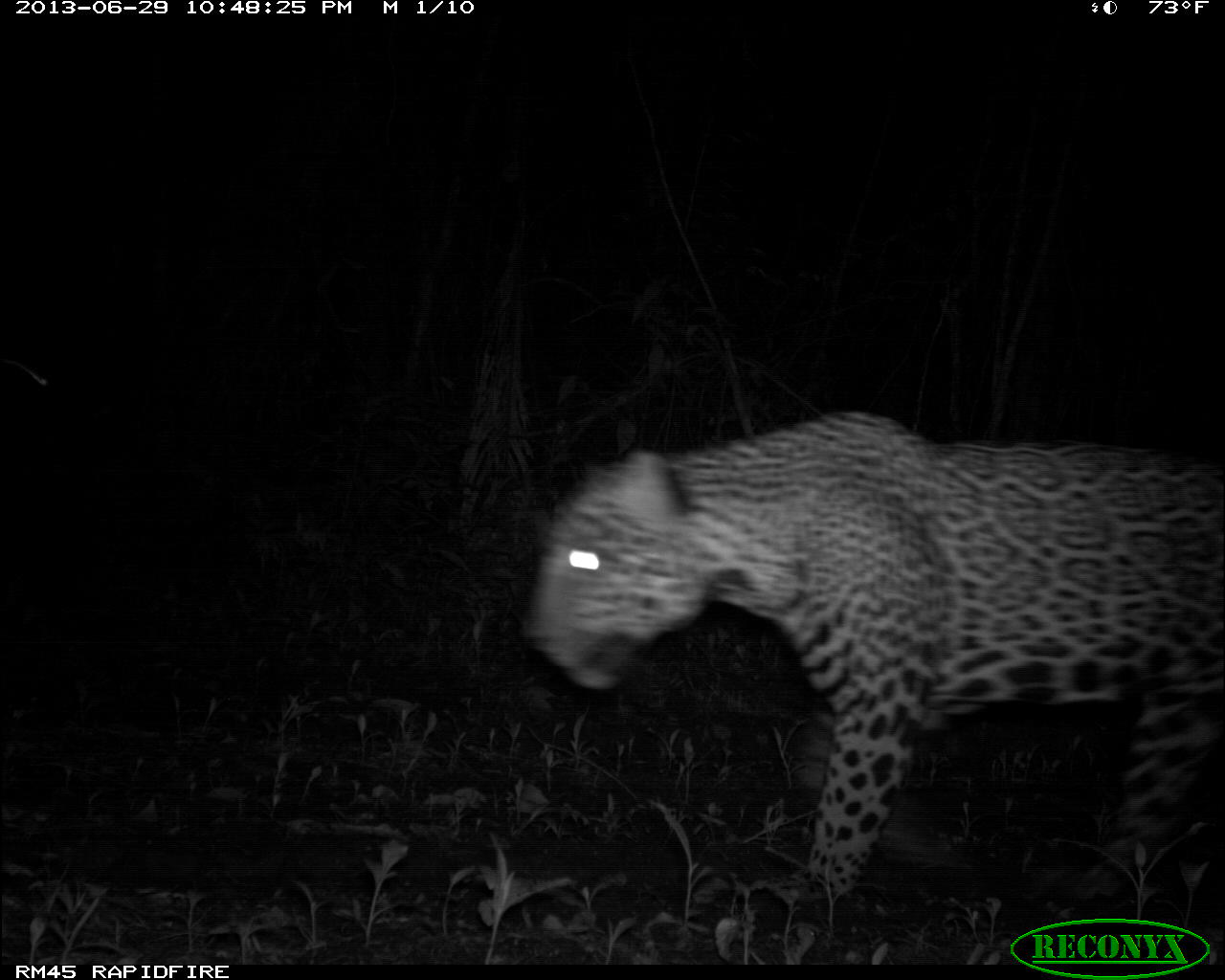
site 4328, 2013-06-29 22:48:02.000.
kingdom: Animalia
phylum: Chordata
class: Mammalia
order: Carnivora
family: Felidae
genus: Panthera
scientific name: Panthera onca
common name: jaguar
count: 1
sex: male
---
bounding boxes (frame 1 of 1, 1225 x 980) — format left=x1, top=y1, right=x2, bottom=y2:
panthera onca: left=522, top=412, right=1223, bottom=900